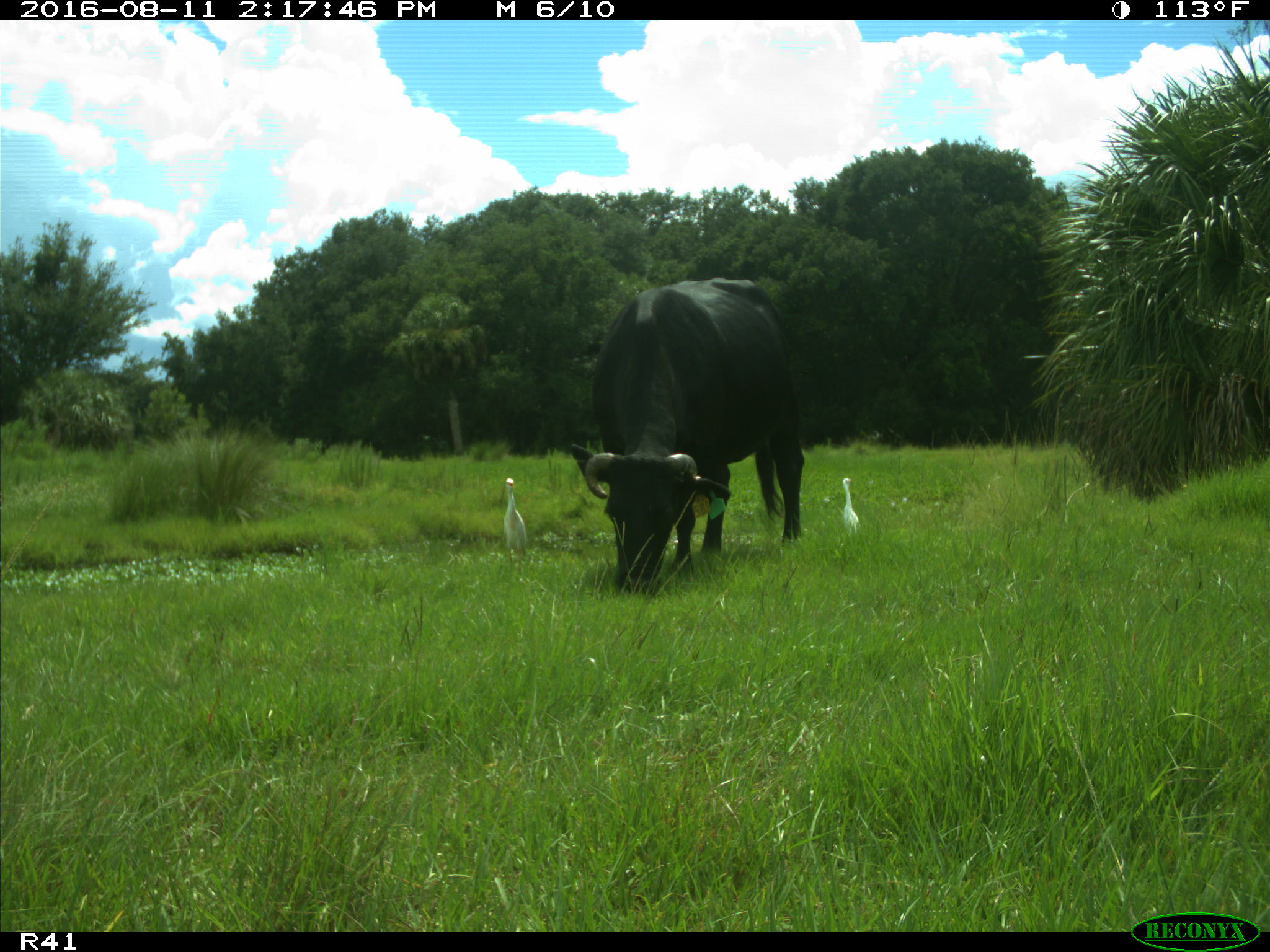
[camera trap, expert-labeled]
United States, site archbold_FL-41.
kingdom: Animalia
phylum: Chordata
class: Mammalia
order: Artiodactyla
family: Bovidae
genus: Bos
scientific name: Bos taurus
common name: domestic cow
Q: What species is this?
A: Bos taurus (domestic cow).